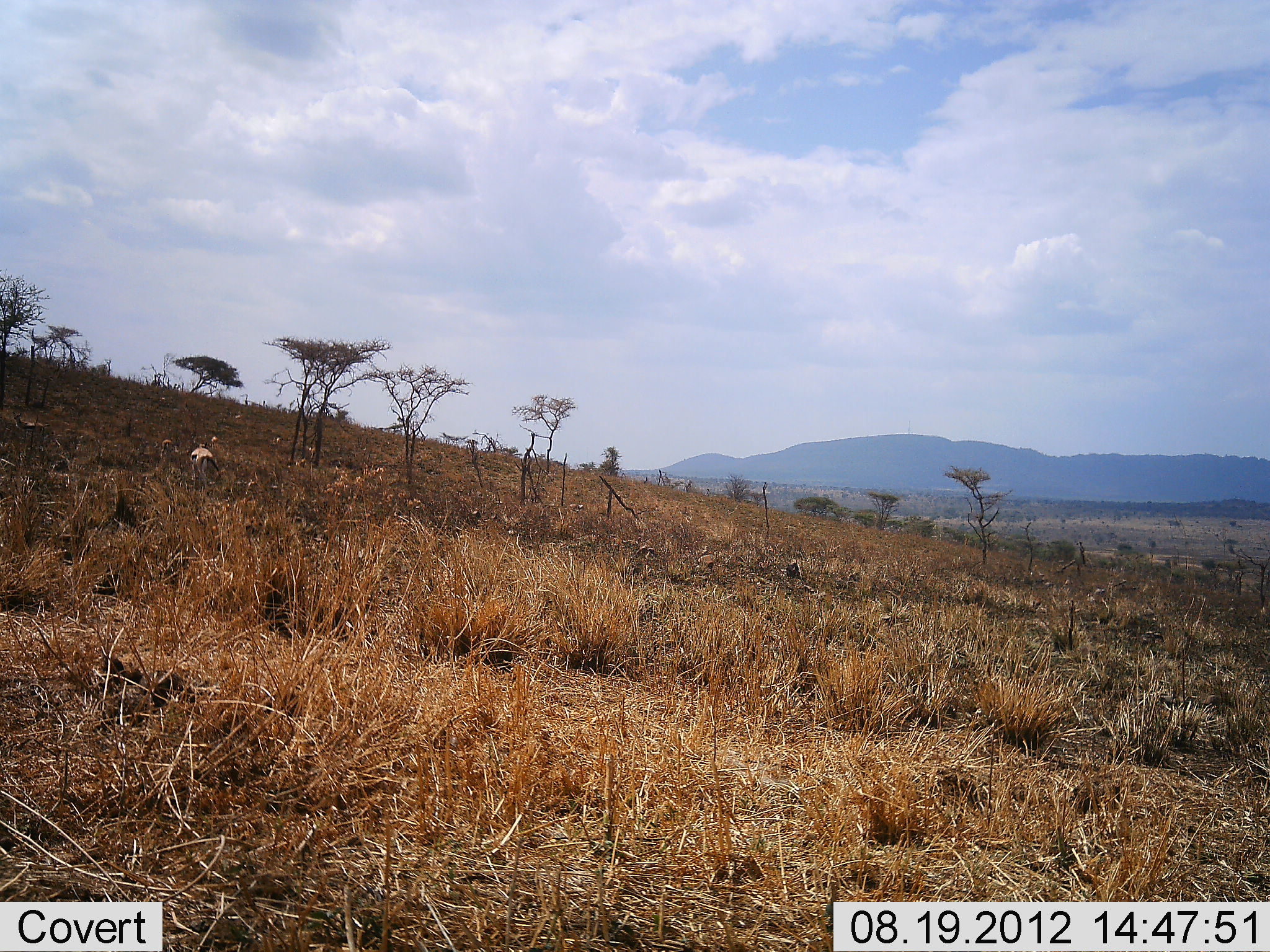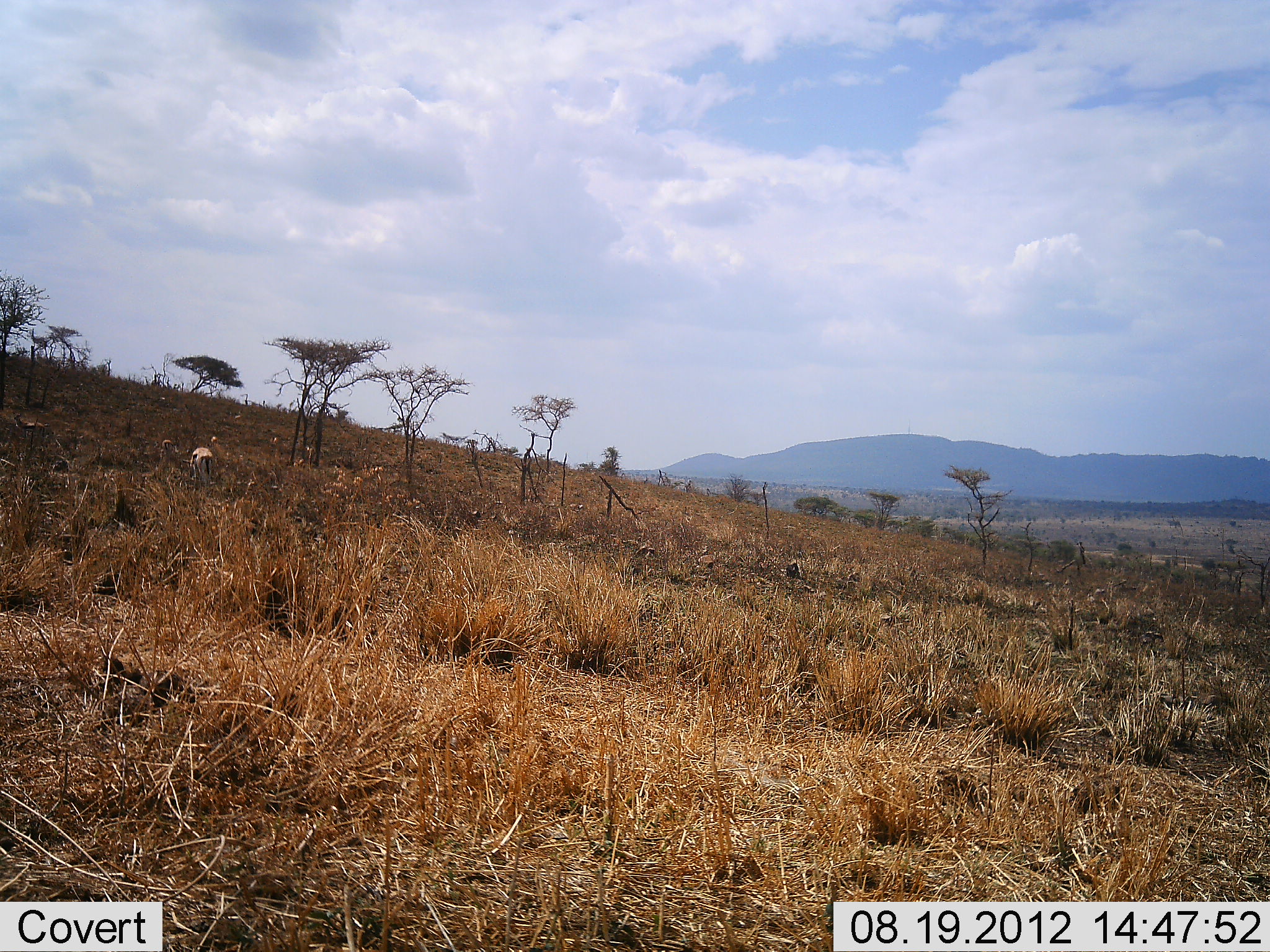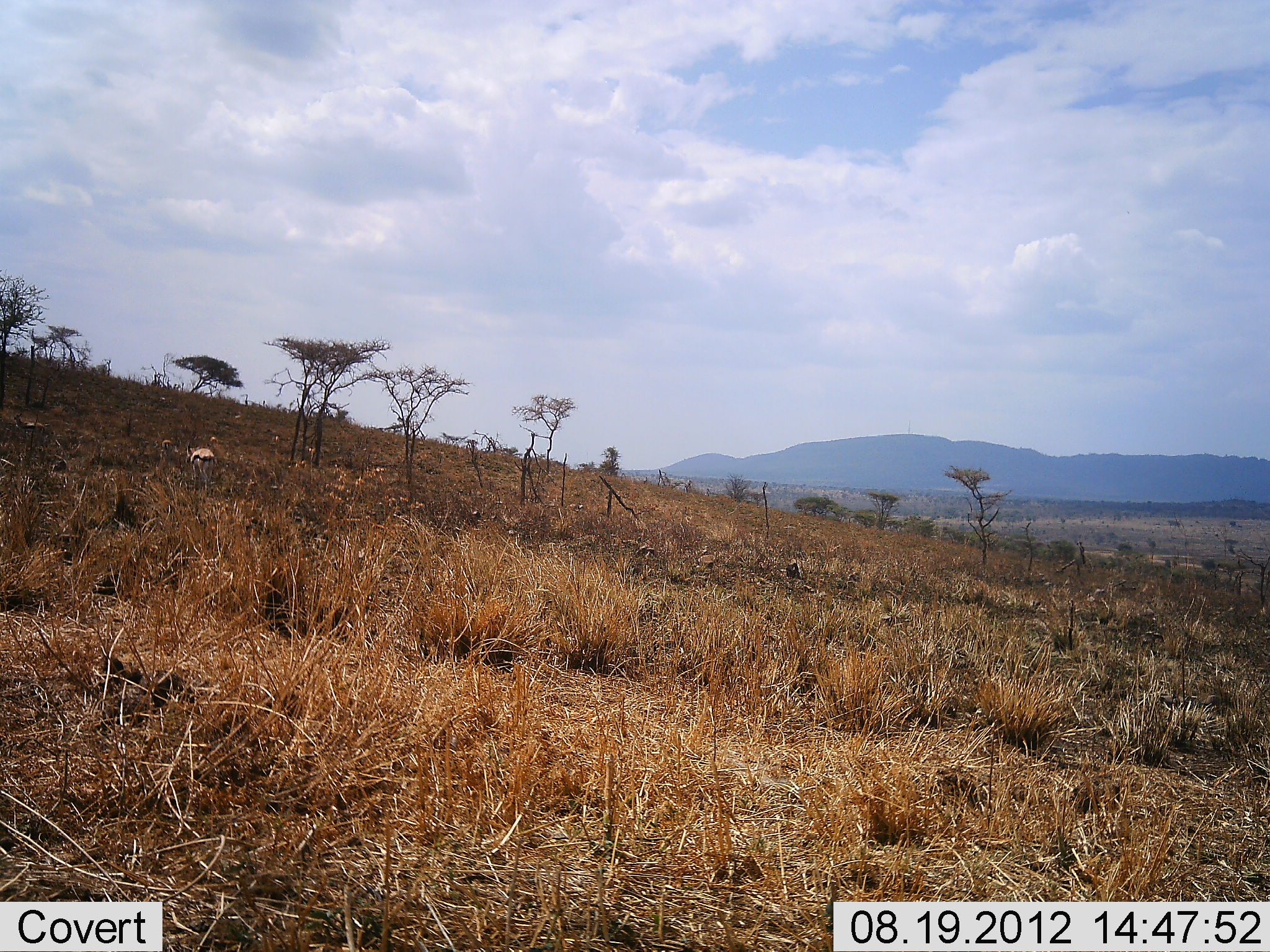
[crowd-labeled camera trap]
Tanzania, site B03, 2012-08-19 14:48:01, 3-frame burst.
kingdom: Animalia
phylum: Chordata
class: Mammalia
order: Artiodactyla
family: Bovidae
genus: Eudorcas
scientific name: Eudorcas thomsonii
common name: thomson's gazelle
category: gazellethomsons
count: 1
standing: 20%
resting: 0%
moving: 0%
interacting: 0%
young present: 0%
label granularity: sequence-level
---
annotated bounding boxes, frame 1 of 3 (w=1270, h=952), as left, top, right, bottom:
animal: 190, 435, 223, 488; 12, 411, 45, 444; 157, 437, 182, 463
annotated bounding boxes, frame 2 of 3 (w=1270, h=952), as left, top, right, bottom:
animal: 182, 436, 223, 491; 12, 411, 47, 442; 159, 438, 180, 462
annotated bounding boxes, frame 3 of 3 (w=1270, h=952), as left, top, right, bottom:
animal: 184, 435, 219, 498; 12, 412, 46, 440; 159, 436, 181, 463